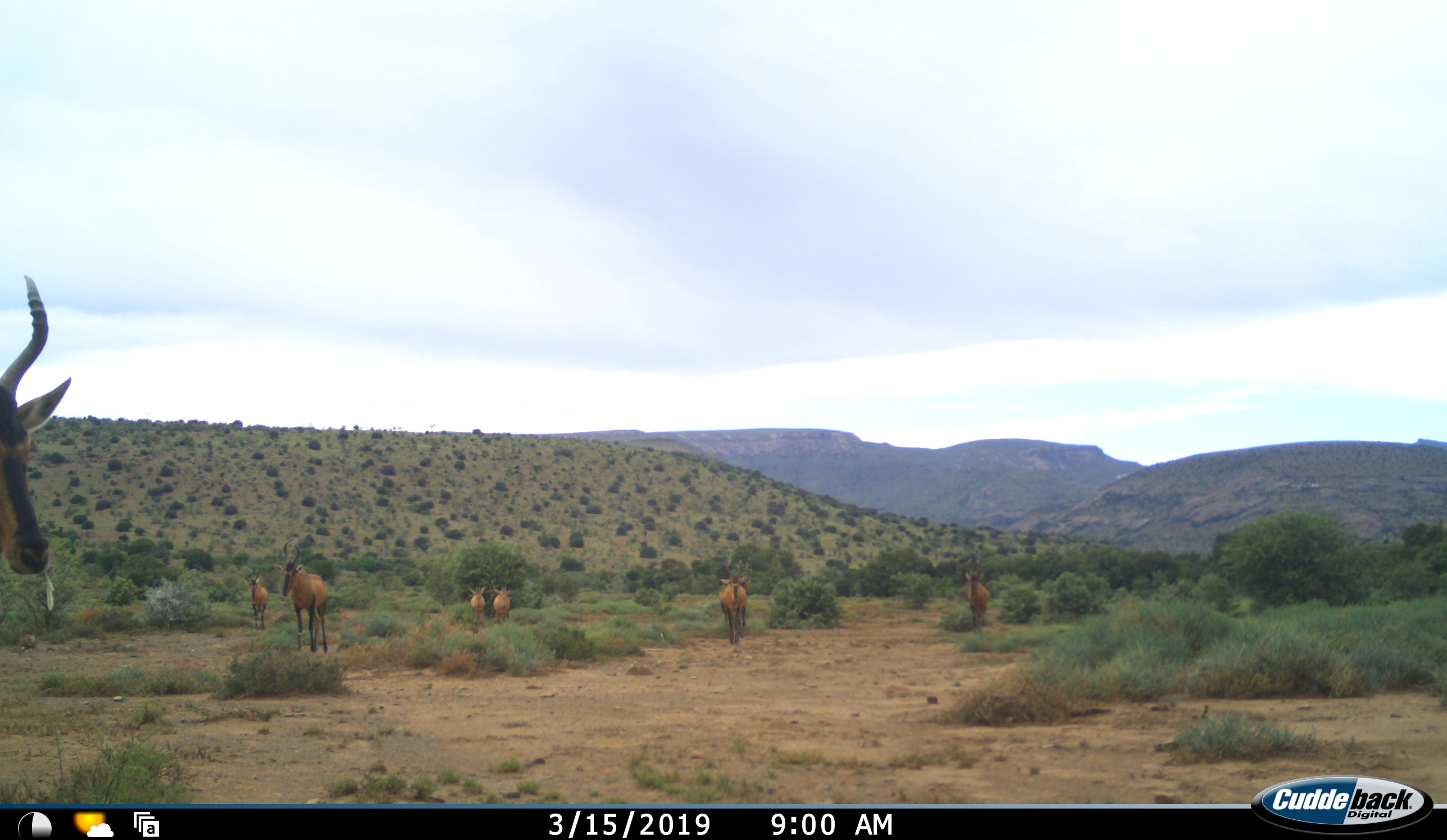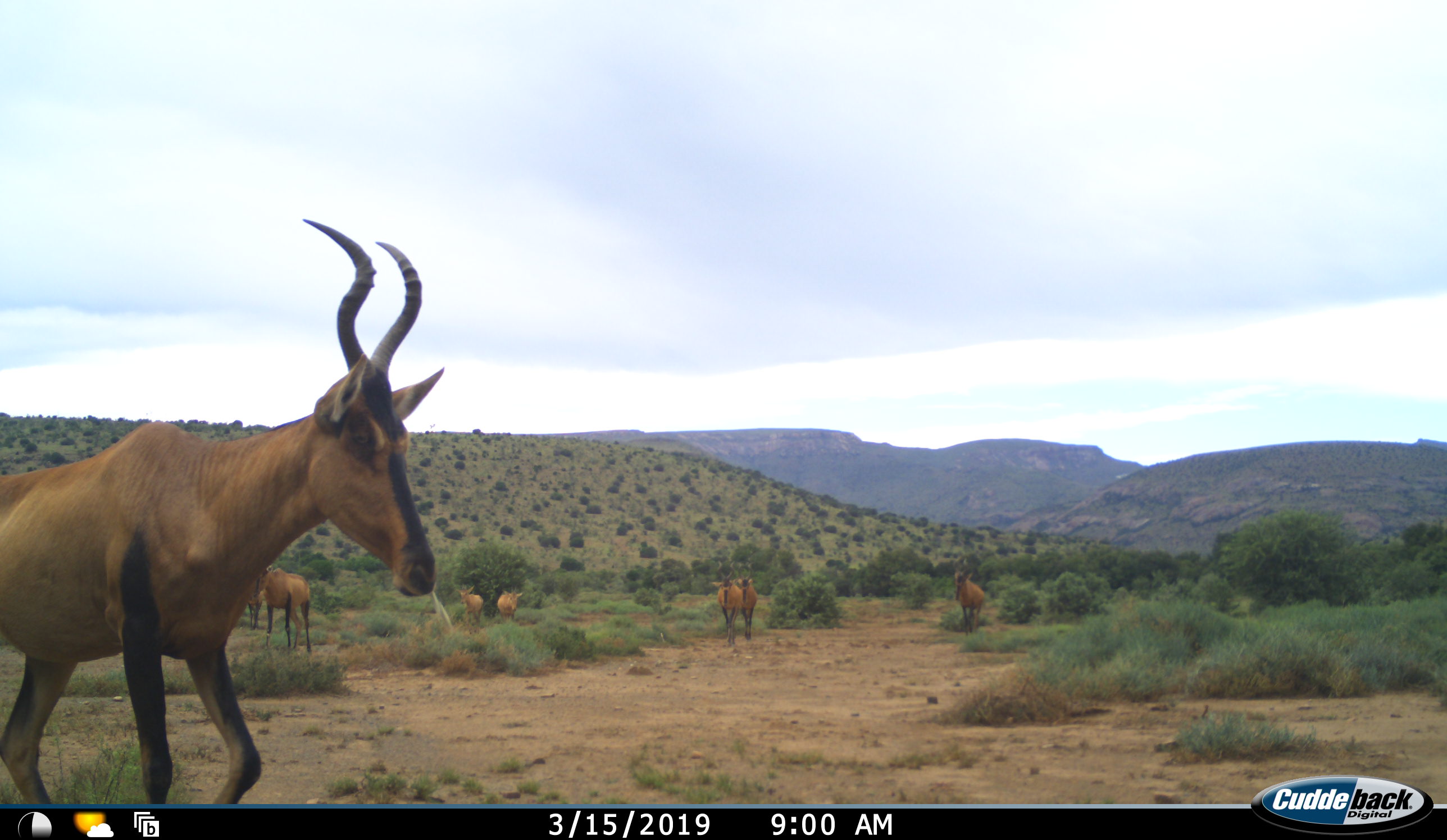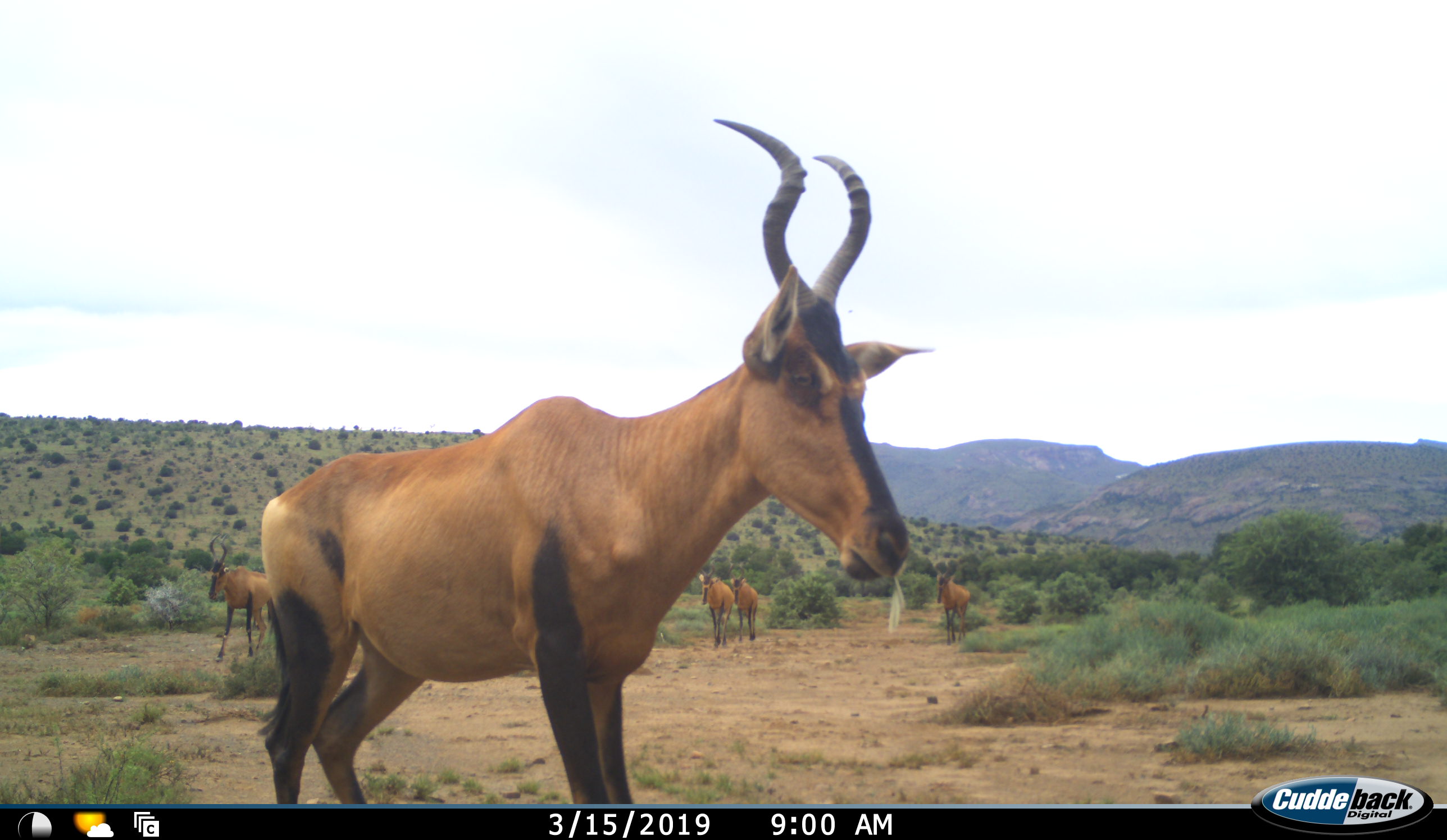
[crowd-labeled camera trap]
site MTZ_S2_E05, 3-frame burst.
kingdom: Animalia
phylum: Chordata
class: Mammalia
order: Artiodactyla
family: Bovidae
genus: Alcelaphus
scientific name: Alcelaphus buselaphus caama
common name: red hartebeest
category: hartebeestred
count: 7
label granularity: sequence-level